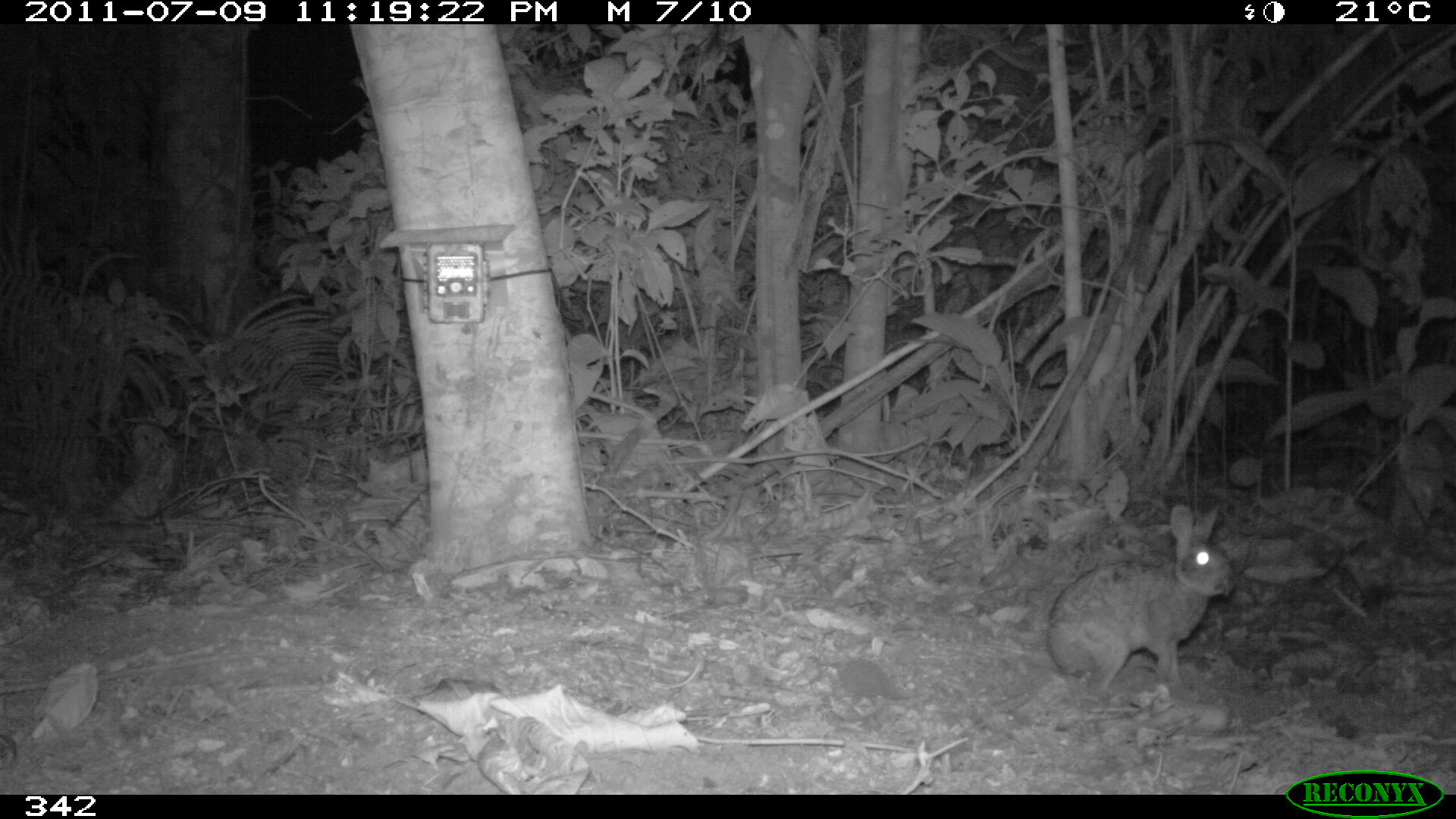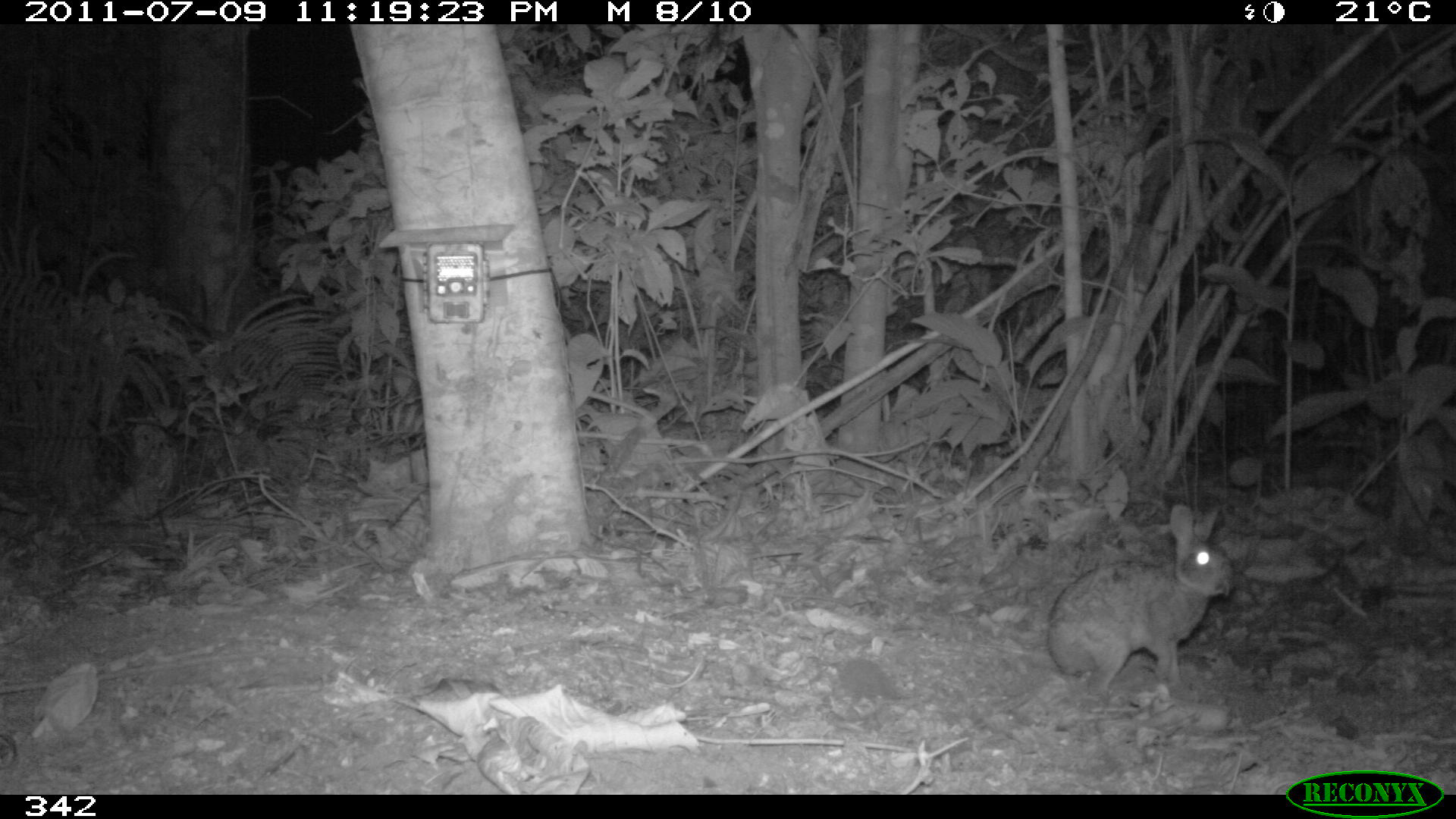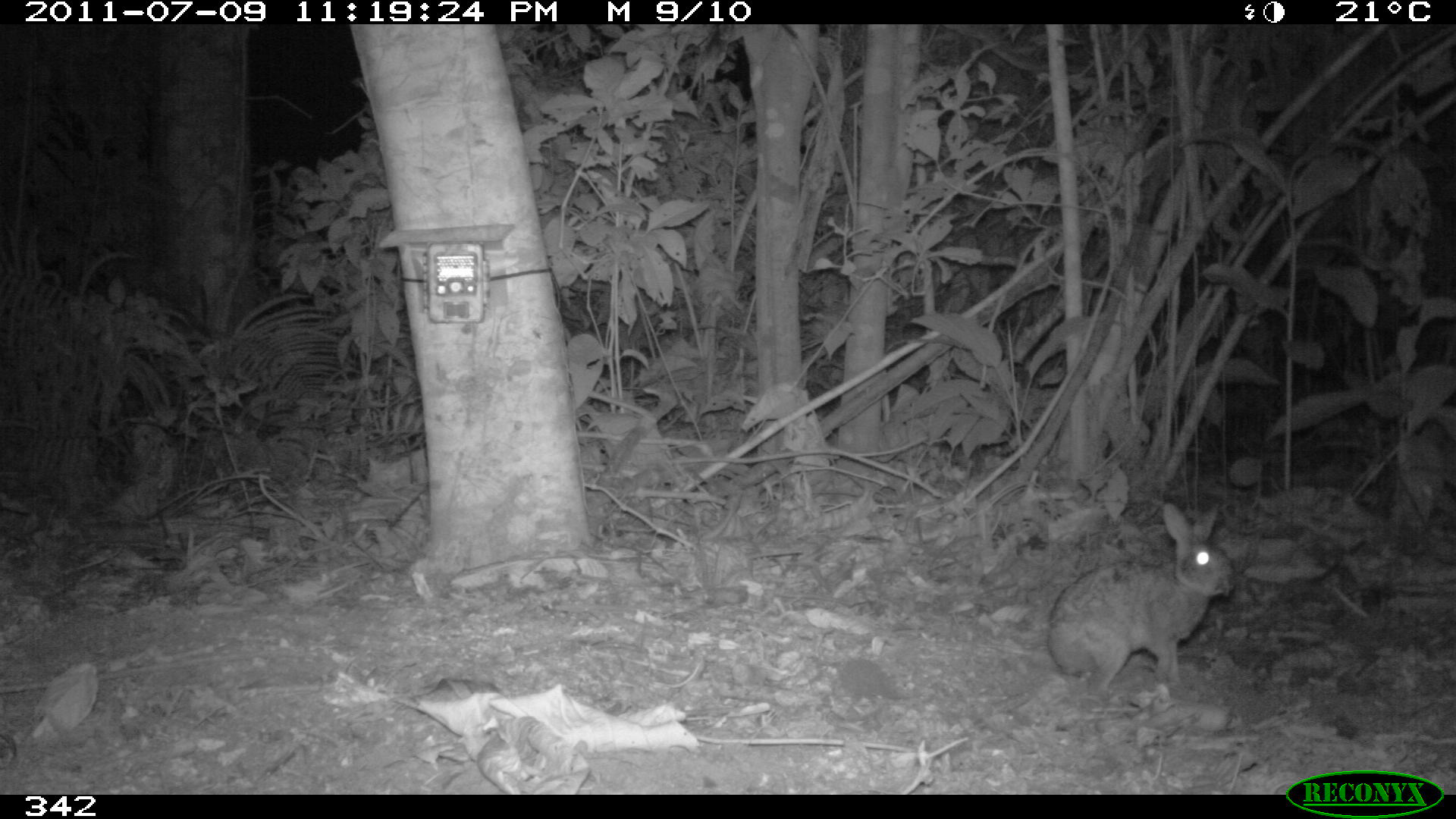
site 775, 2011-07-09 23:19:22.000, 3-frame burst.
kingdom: Animalia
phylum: Chordata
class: Mammalia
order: Lagomorpha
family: Leporidae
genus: Sylvilagus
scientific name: Sylvilagus brasiliensis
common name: tapeti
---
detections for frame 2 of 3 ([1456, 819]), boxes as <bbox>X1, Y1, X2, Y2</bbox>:
sylvilagus brasiliensis: <bbox>1044, 501, 1236, 702</bbox>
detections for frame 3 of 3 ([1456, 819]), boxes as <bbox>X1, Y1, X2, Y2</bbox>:
sylvilagus brasiliensis: <bbox>1045, 499, 1239, 699</bbox>